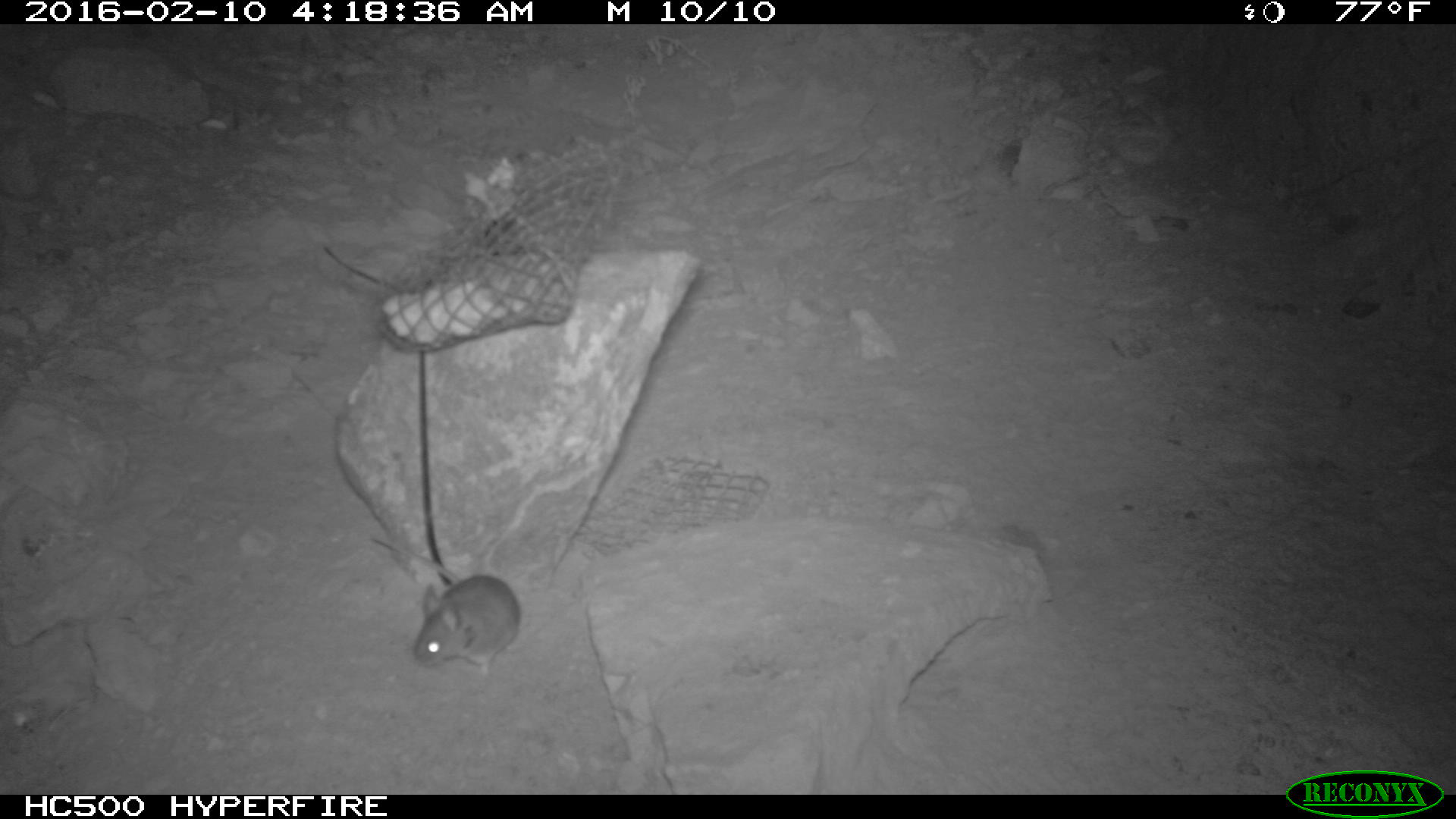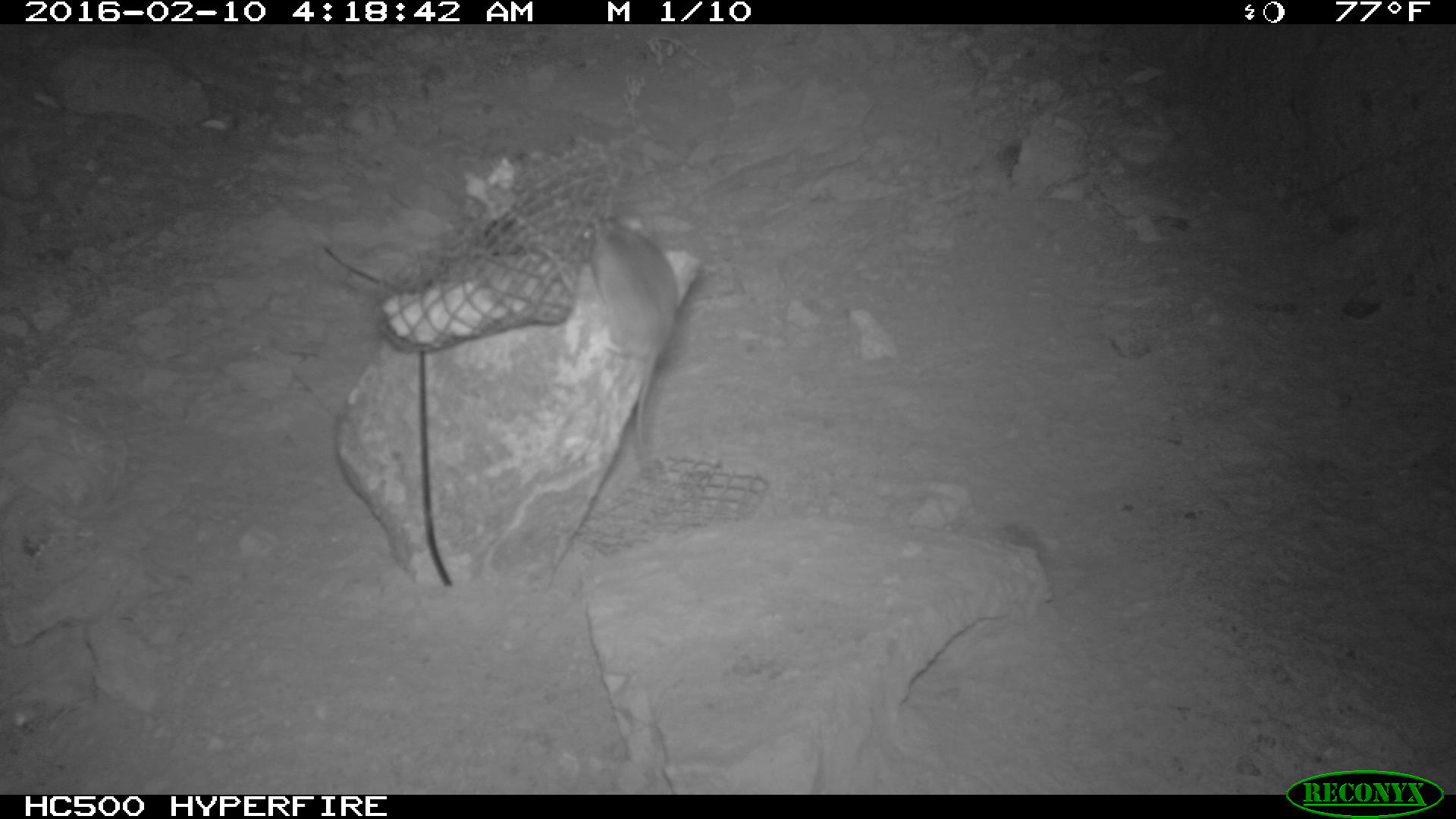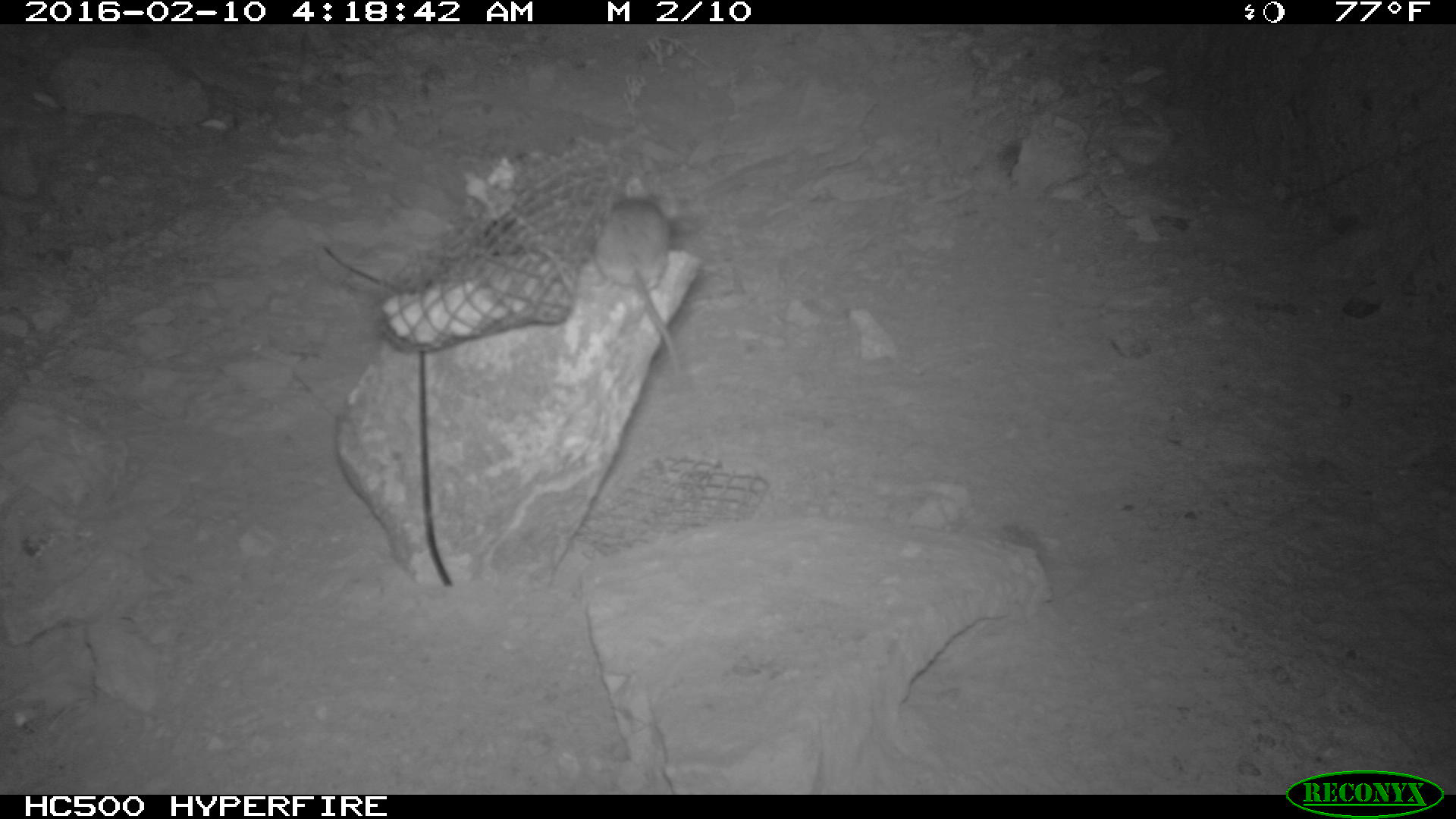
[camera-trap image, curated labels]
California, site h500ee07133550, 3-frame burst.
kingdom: Animalia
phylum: Chordata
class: Mammalia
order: Rodentia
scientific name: Rodentia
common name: rodent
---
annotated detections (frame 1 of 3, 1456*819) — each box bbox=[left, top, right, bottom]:
rodent: bbox=[371, 535, 521, 683]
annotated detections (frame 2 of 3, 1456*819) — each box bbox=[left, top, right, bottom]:
rodent: bbox=[583, 210, 677, 466]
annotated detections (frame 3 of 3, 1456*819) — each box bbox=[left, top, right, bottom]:
rodent: bbox=[592, 177, 686, 375]